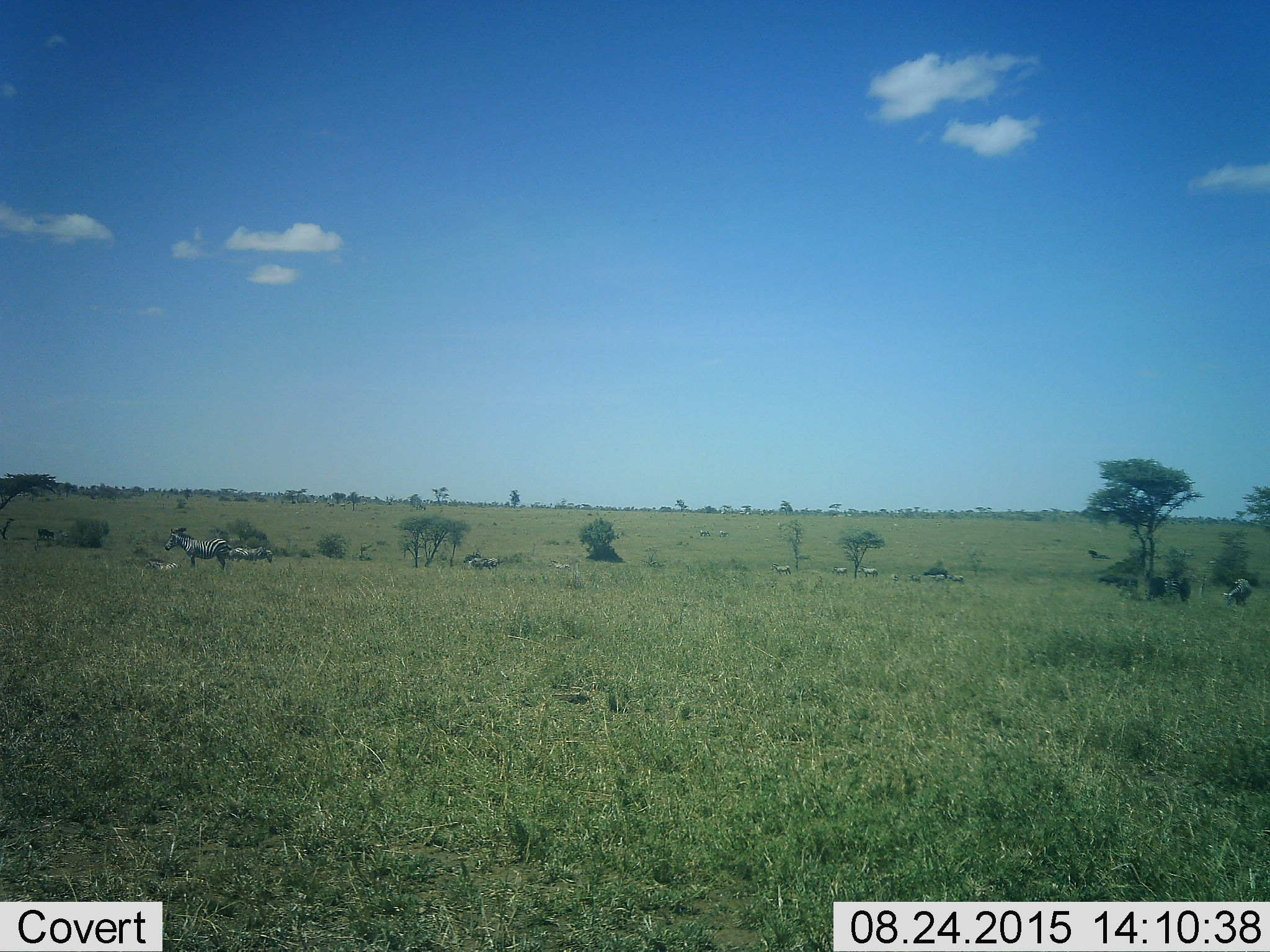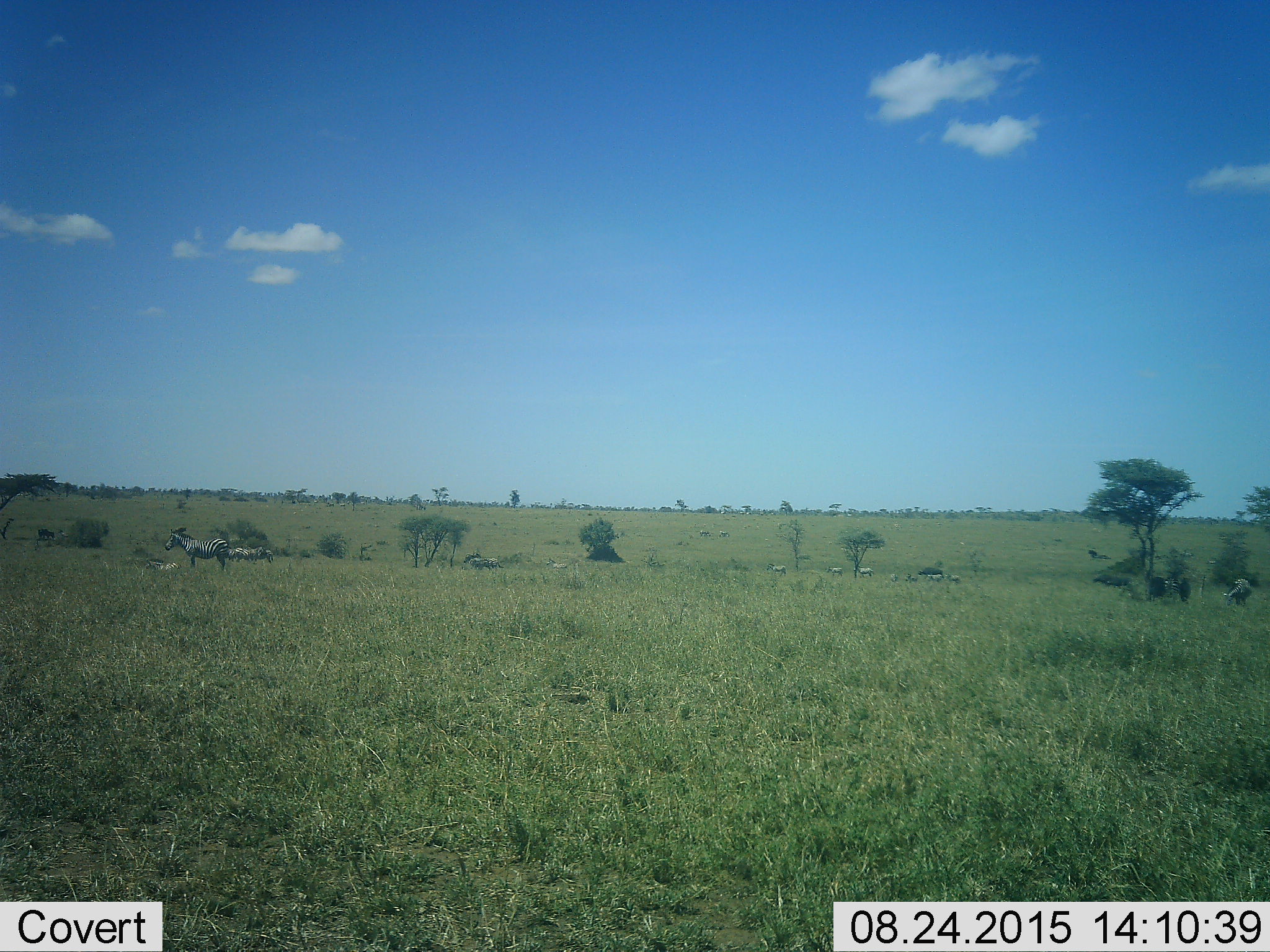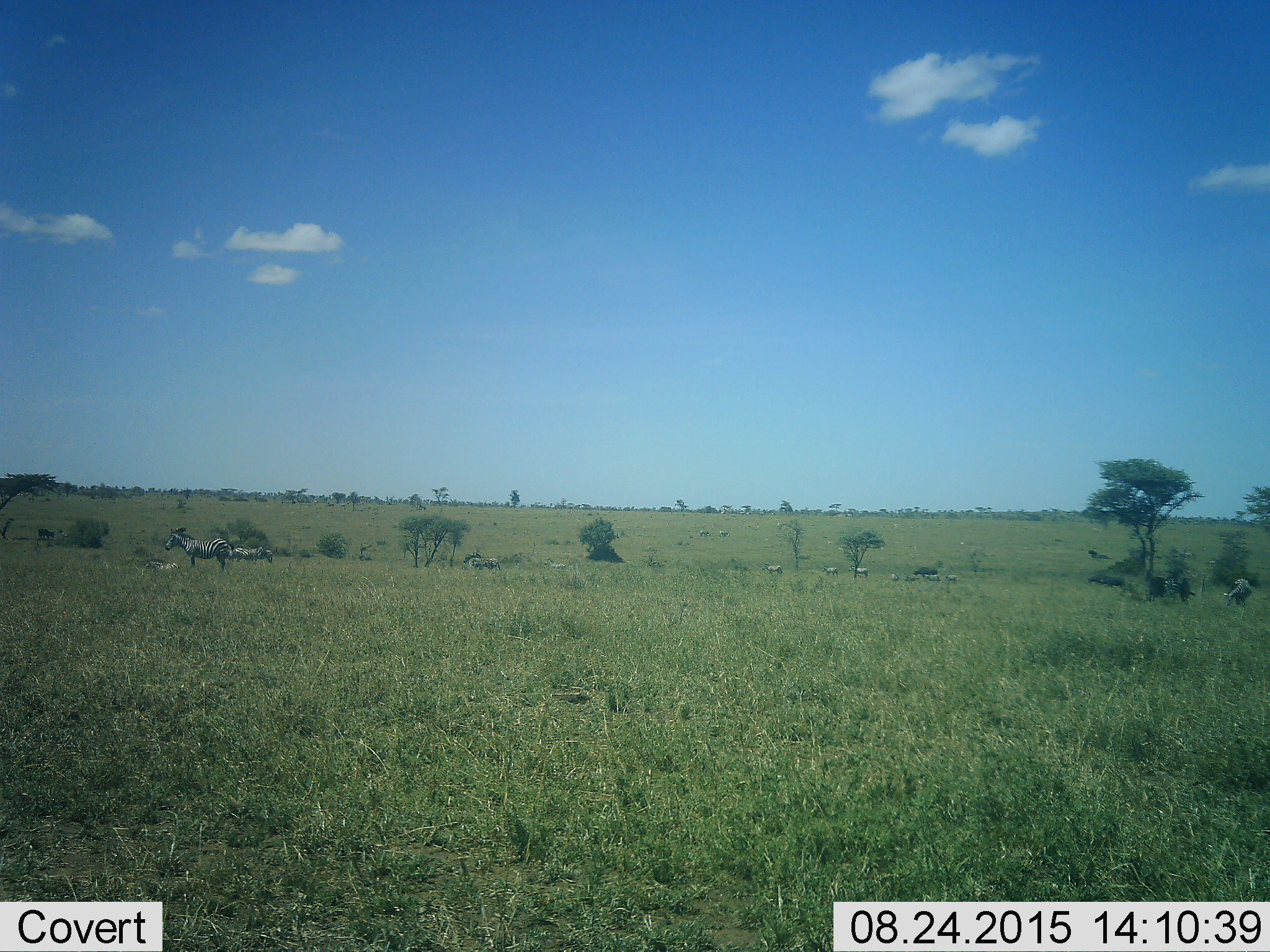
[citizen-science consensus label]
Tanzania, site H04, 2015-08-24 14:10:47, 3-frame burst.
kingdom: Animalia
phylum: Chordata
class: Mammalia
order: Perissodactyla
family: Equidae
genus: Equus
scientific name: Equus quagga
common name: plains zebra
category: zebra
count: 11-50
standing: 90%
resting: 40%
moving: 30%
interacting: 0%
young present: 10%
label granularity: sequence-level